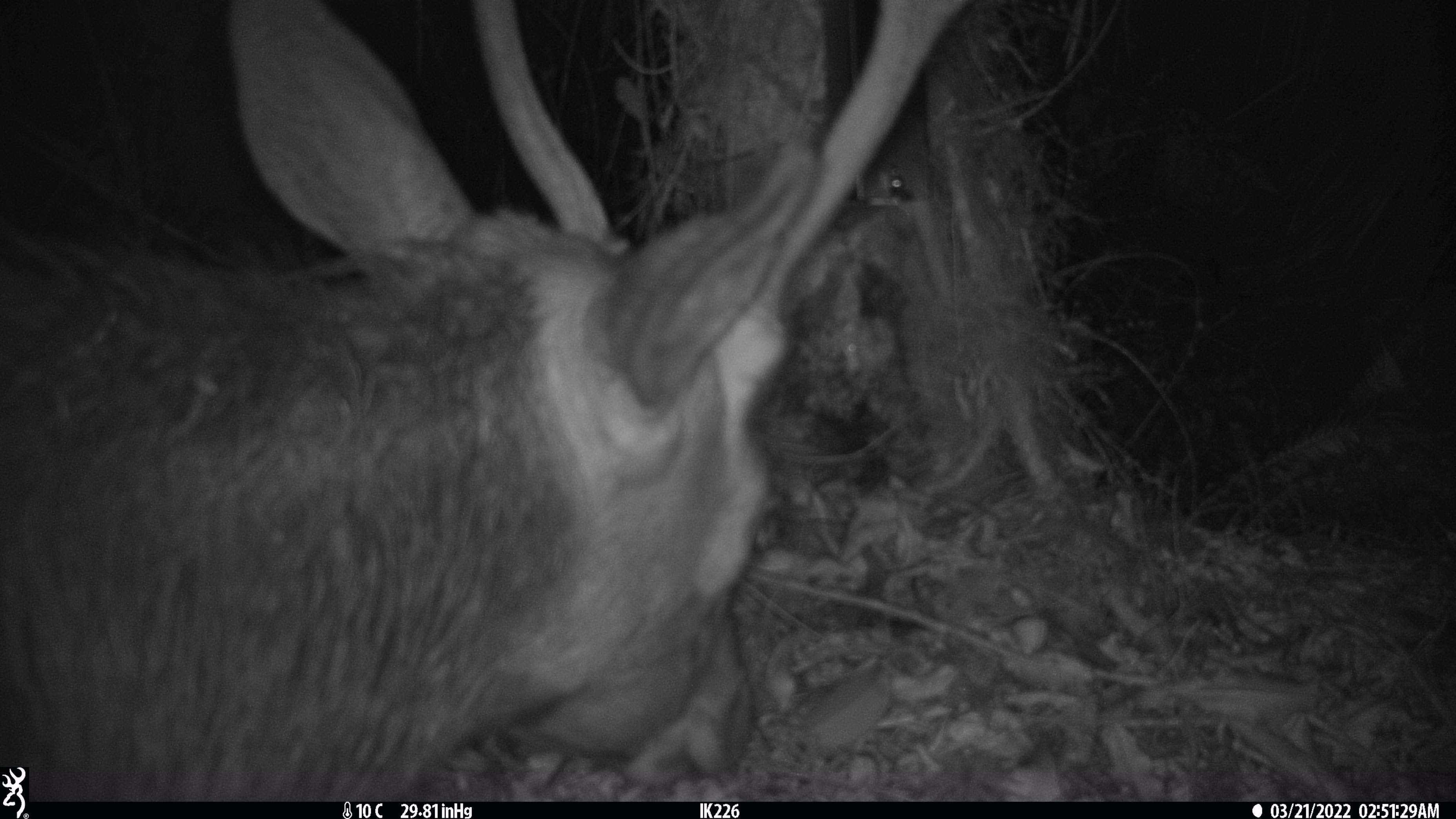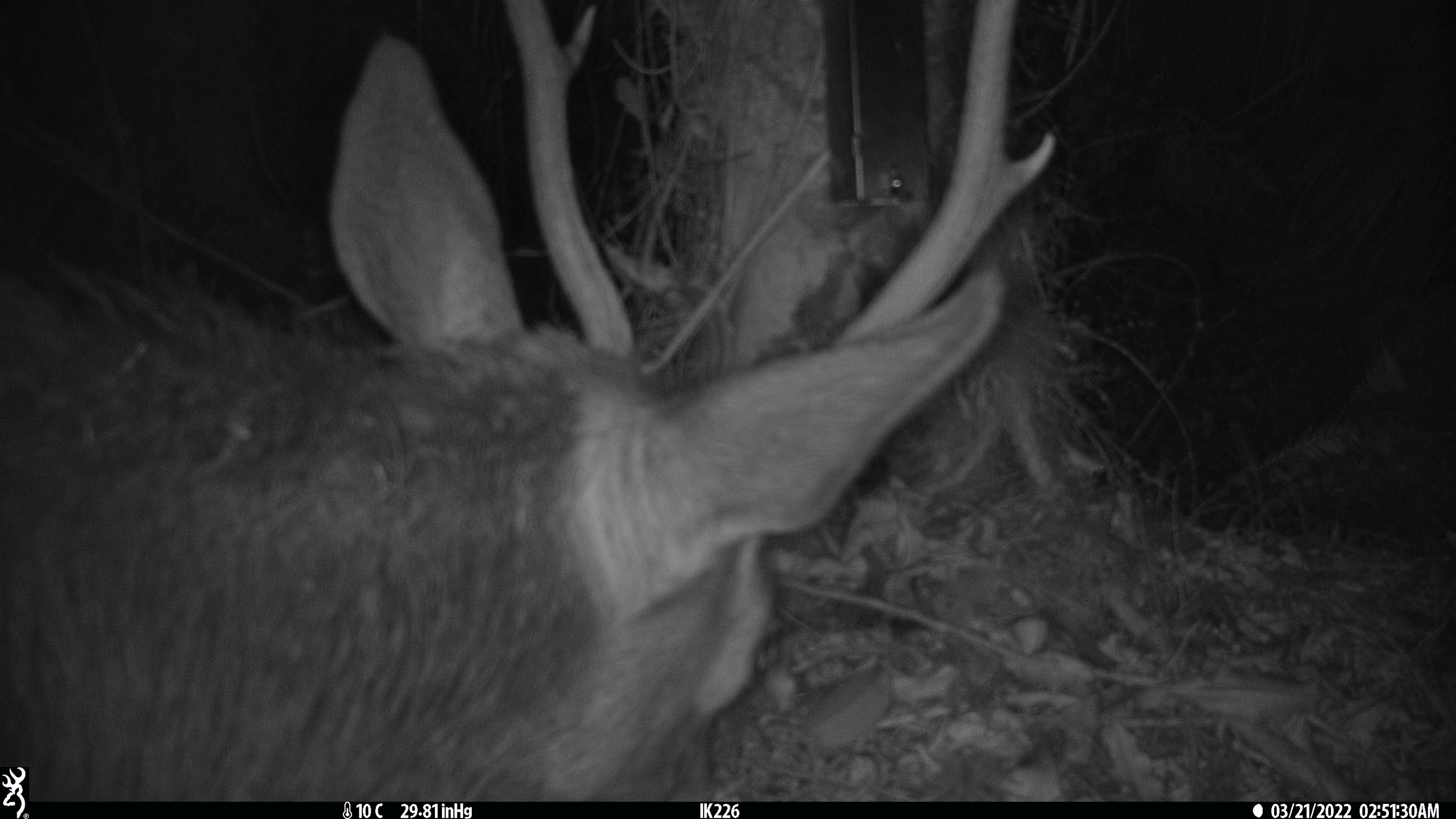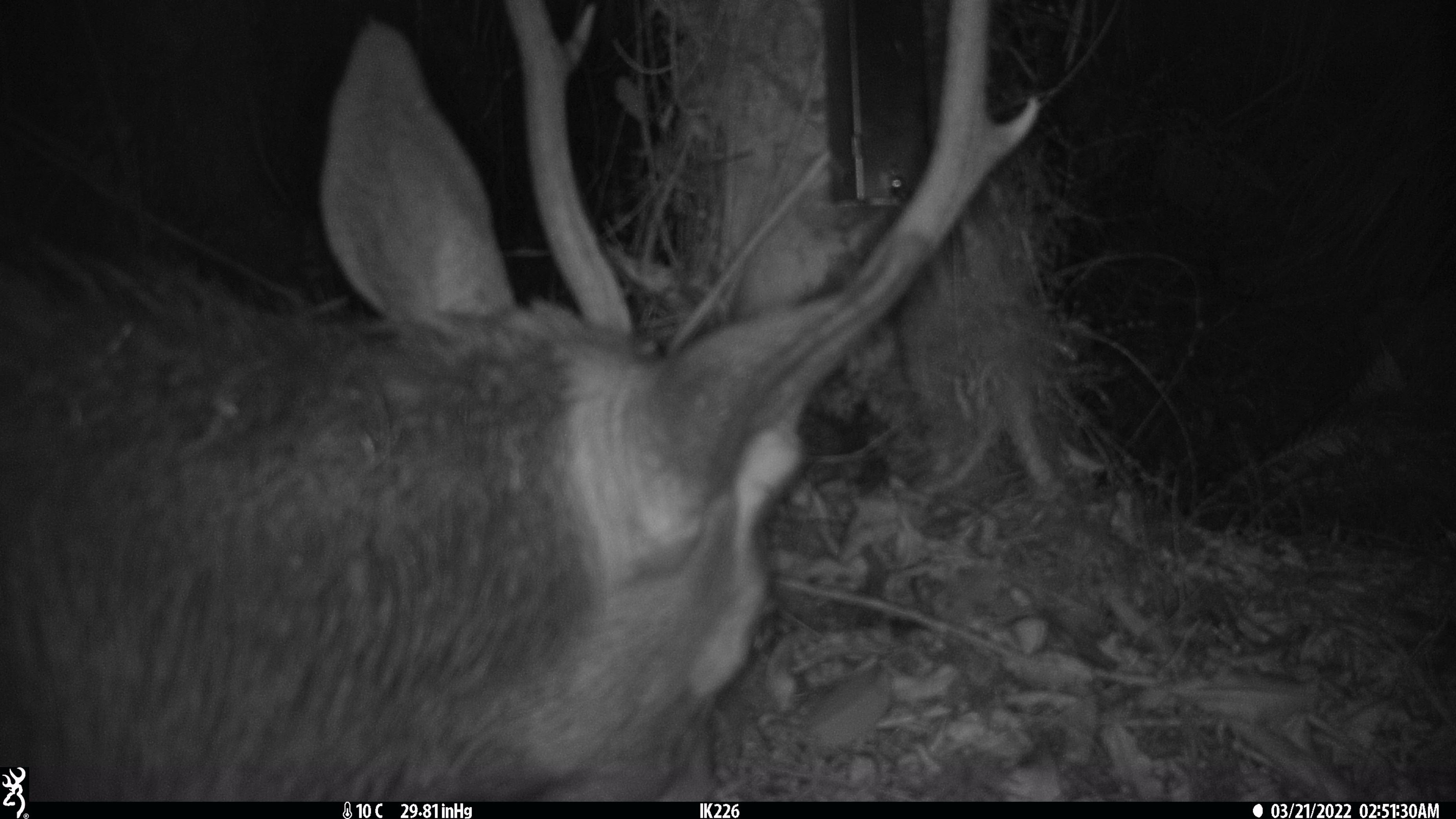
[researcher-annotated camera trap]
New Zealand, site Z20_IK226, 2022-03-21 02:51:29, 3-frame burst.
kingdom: Animalia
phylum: Chordata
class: Mammalia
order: Artiodactyla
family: Cervidae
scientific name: Cervidae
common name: deer